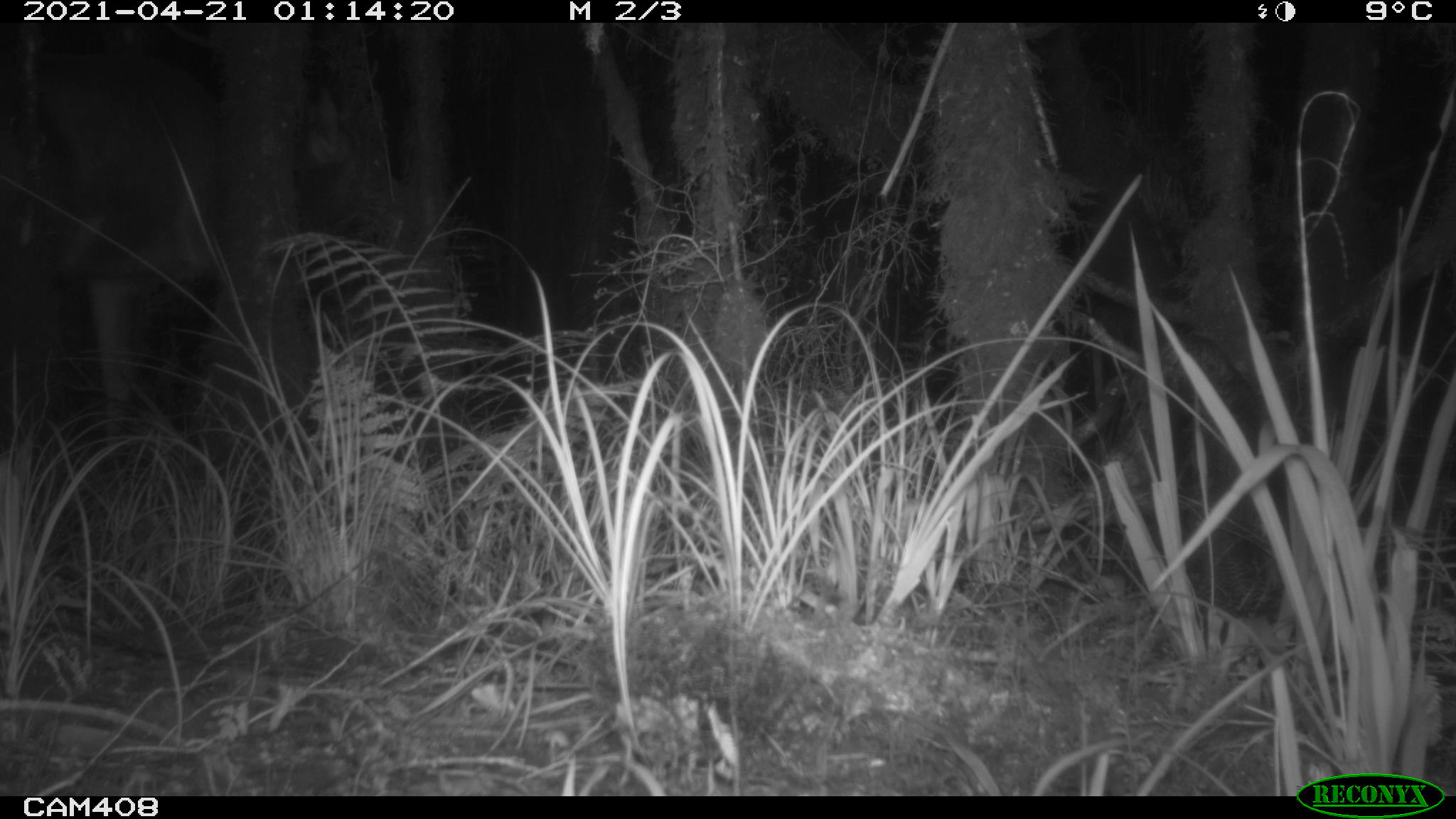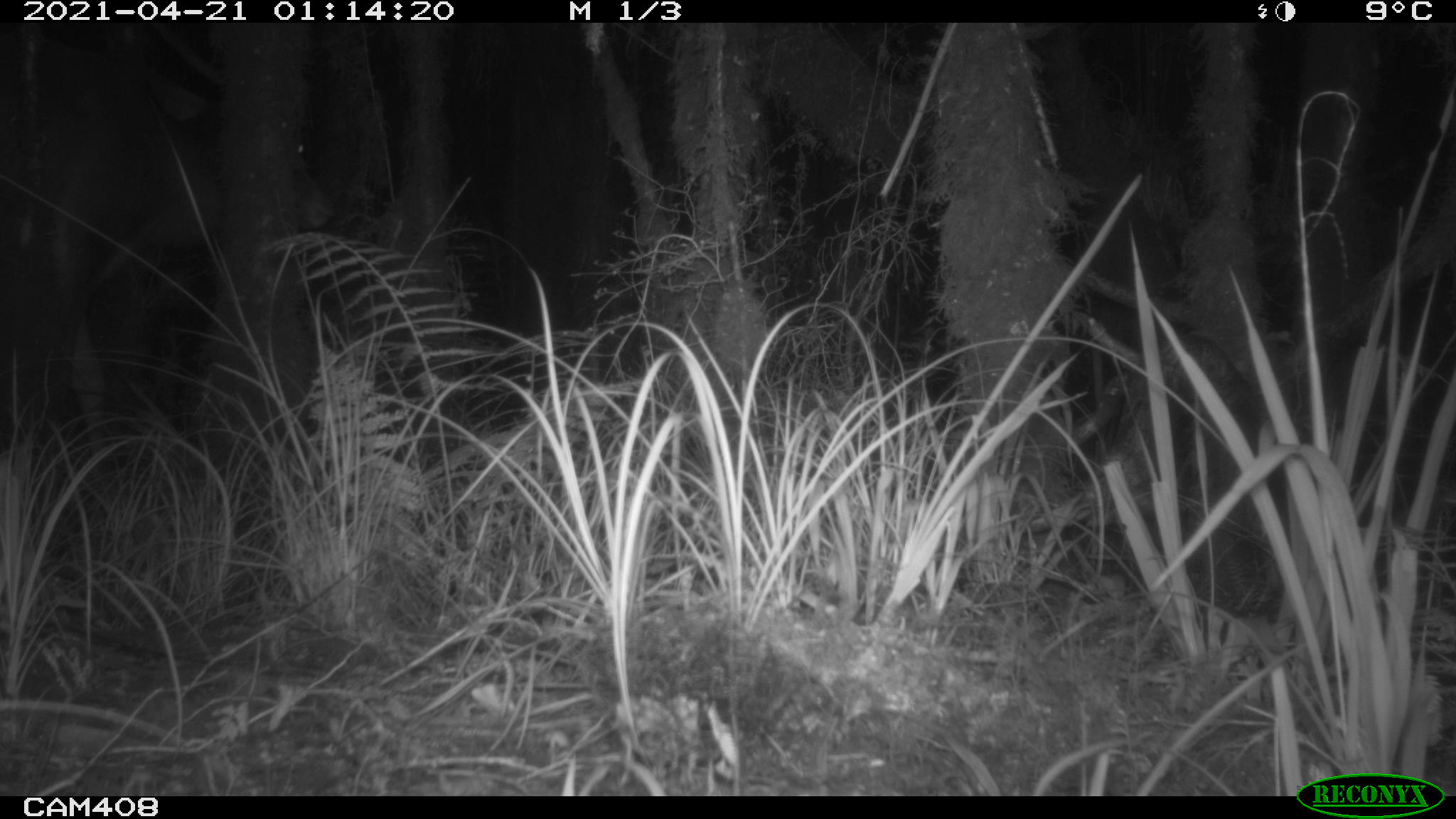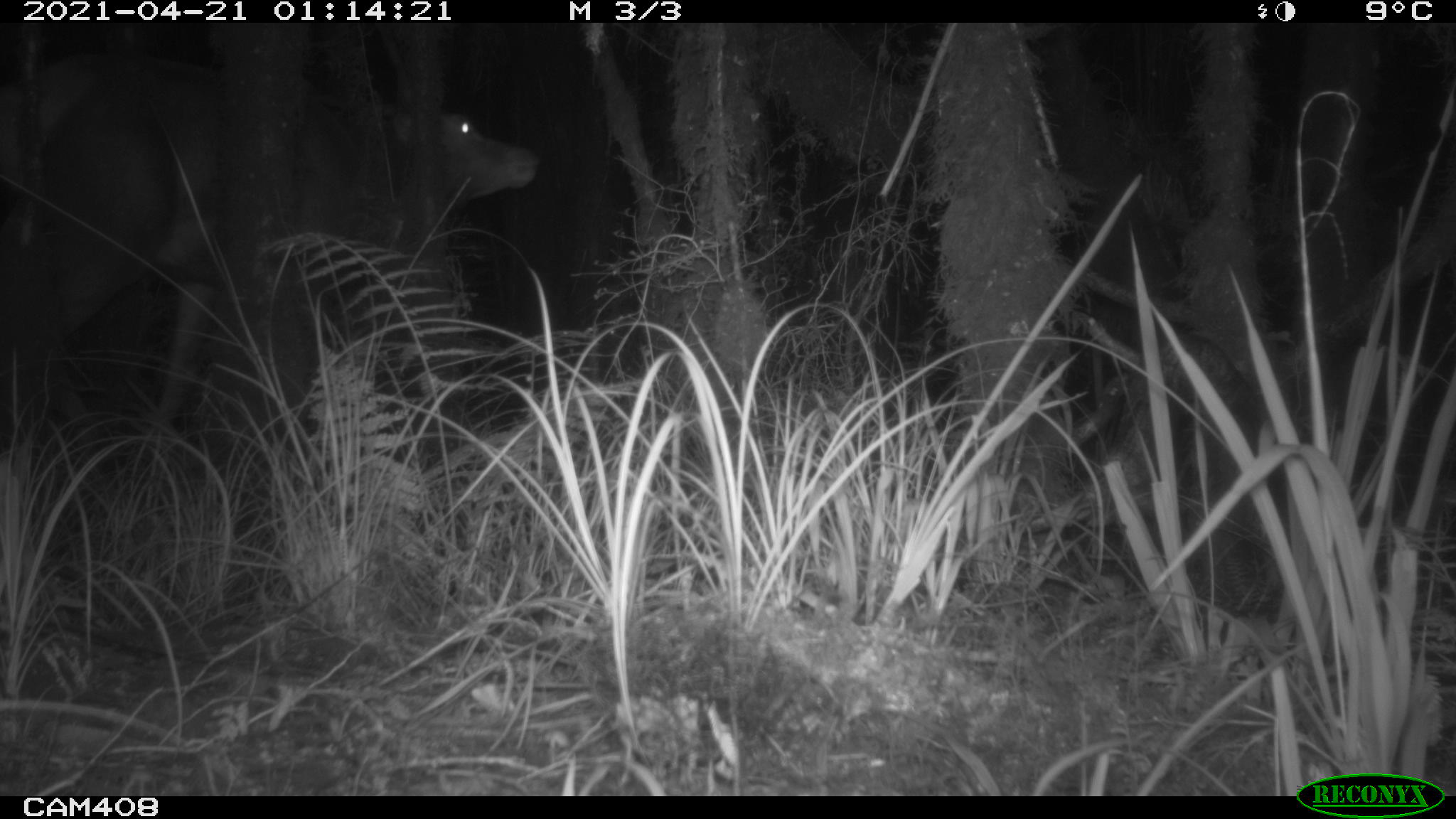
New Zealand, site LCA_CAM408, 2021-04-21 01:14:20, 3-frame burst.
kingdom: Animalia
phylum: Chordata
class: Mammalia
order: Artiodactyla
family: Cervidae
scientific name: Cervidae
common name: deer